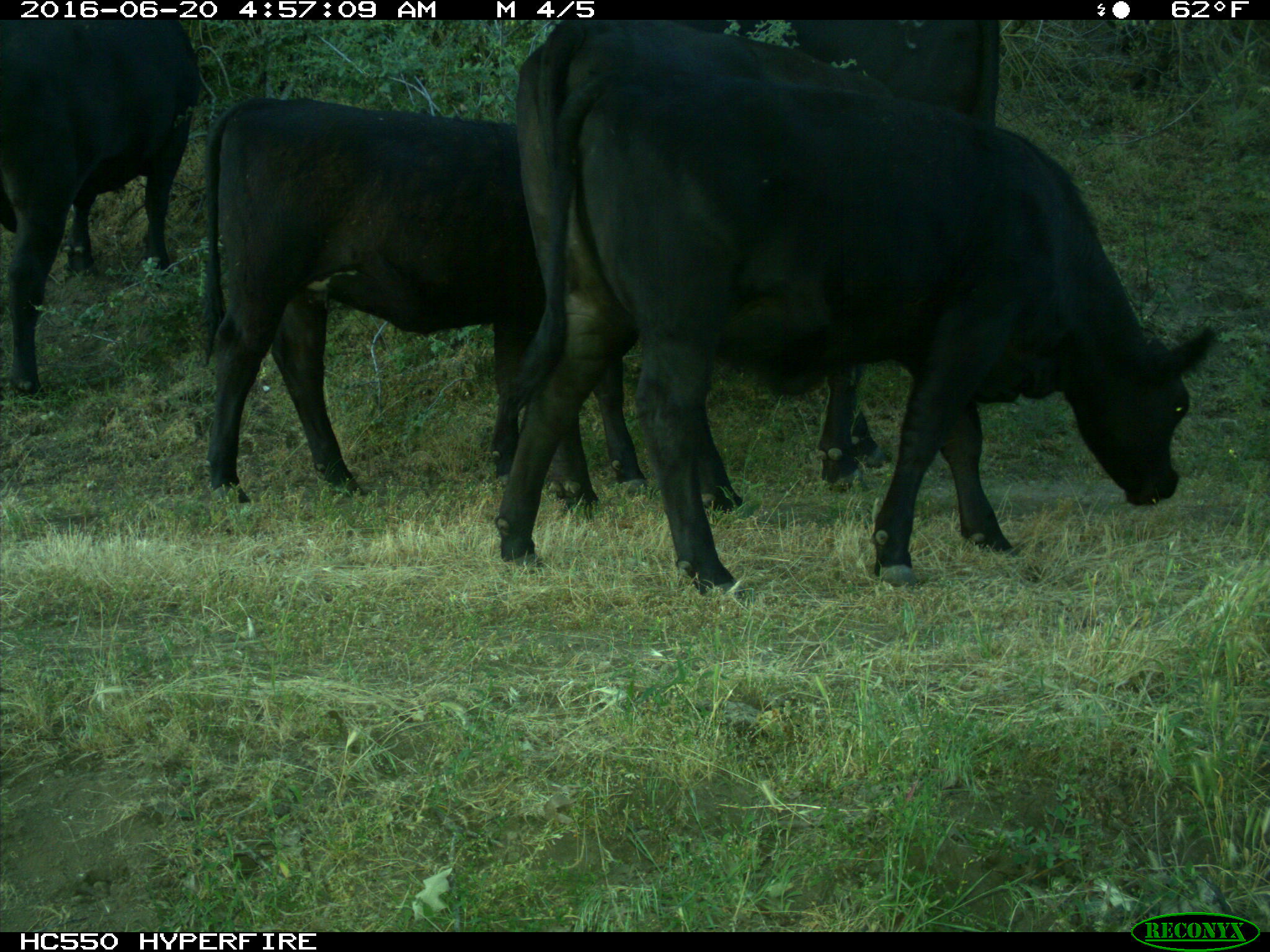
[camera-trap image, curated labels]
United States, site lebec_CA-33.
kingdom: Animalia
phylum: Chordata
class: Mammalia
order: Artiodactyla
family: Bovidae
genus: Bos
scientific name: Bos taurus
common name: domestic cow